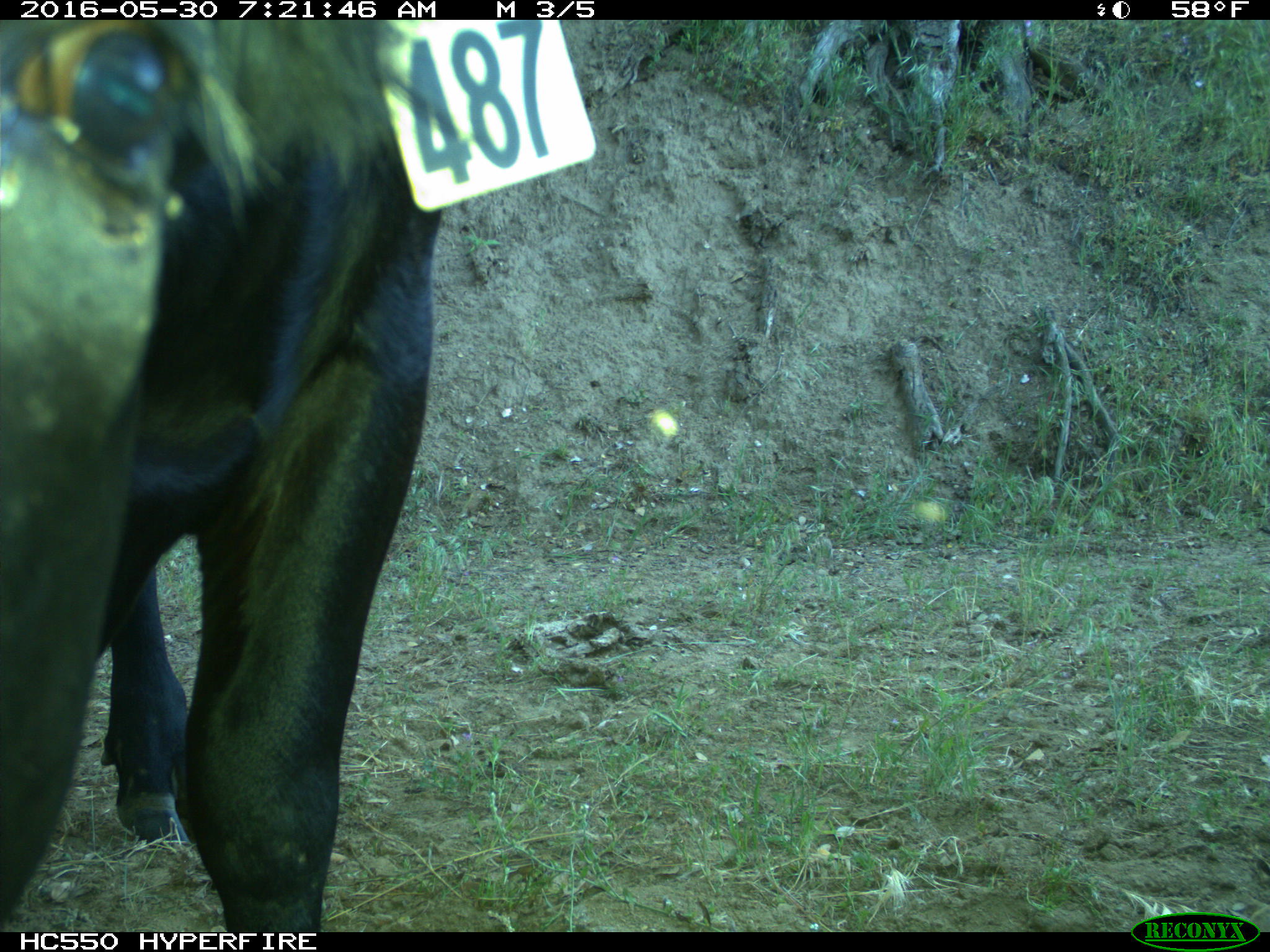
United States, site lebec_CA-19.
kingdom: Animalia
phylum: Chordata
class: Mammalia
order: Artiodactyla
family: Bovidae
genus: Bos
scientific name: Bos taurus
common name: domestic cow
Bos taurus (domestic cow).